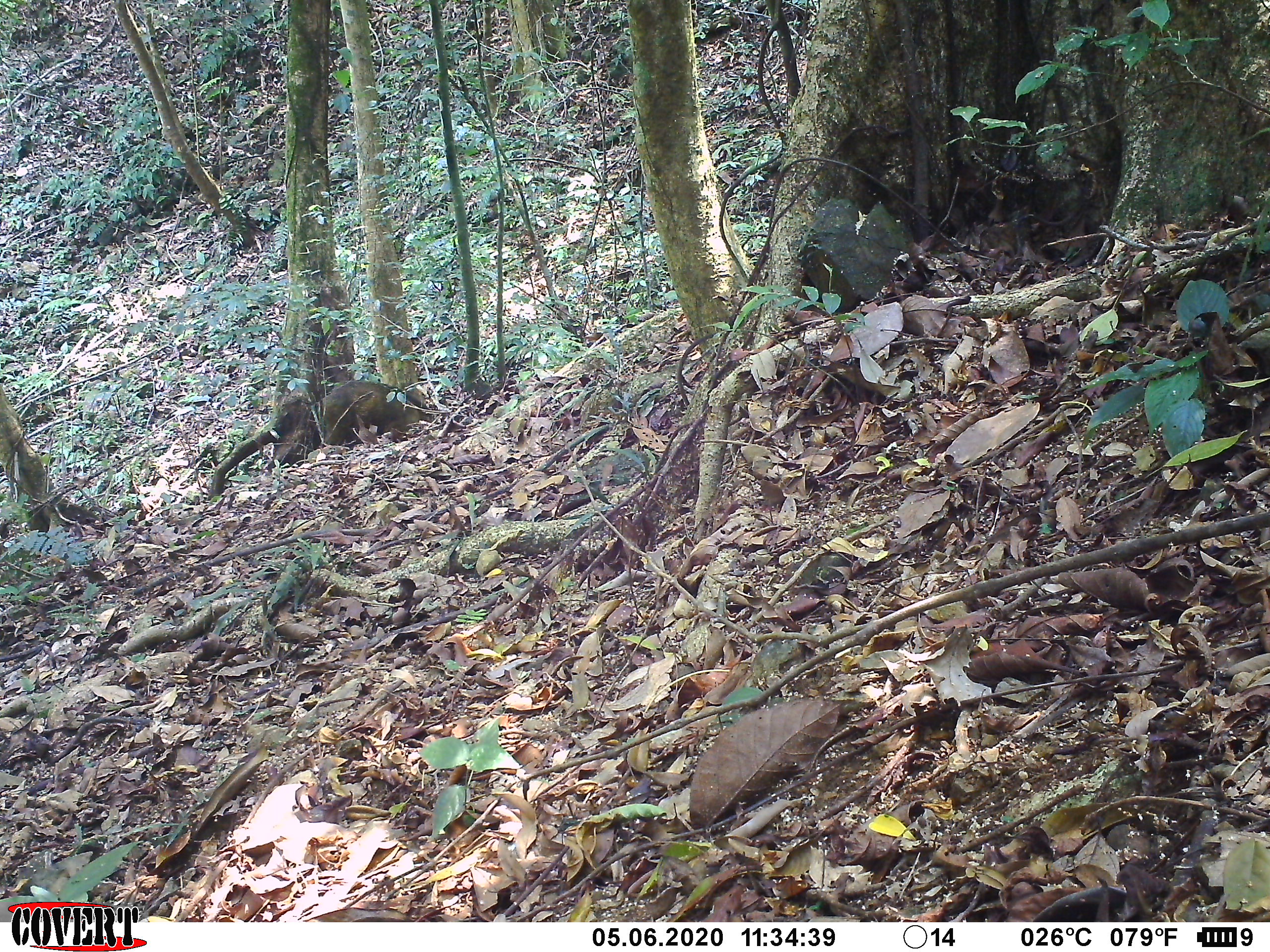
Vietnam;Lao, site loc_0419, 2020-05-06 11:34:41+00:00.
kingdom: Animalia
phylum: Chordata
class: Mammalia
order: Artiodactyla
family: Suidae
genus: Sus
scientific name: Sus scrofa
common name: eurasian wild pig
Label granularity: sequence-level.